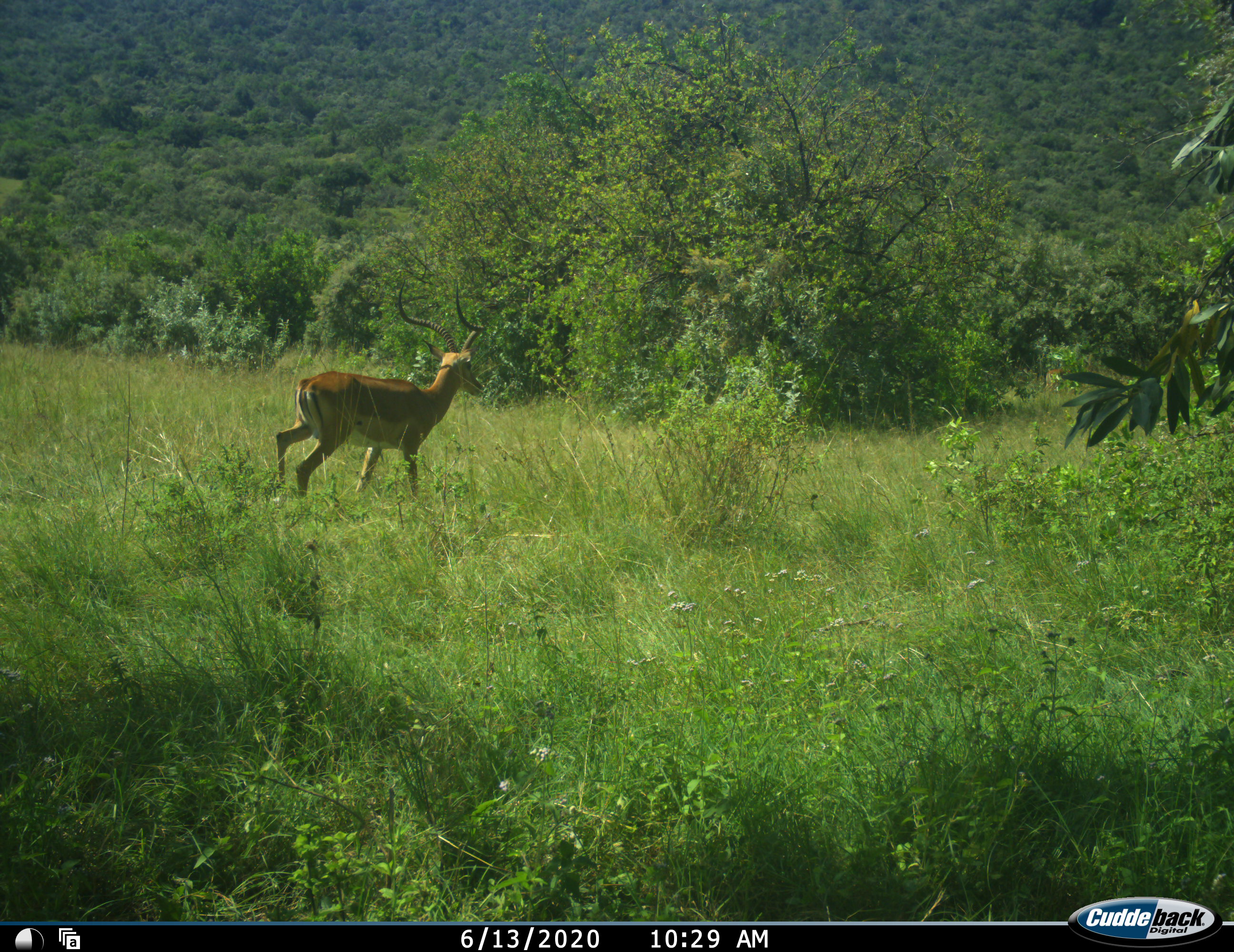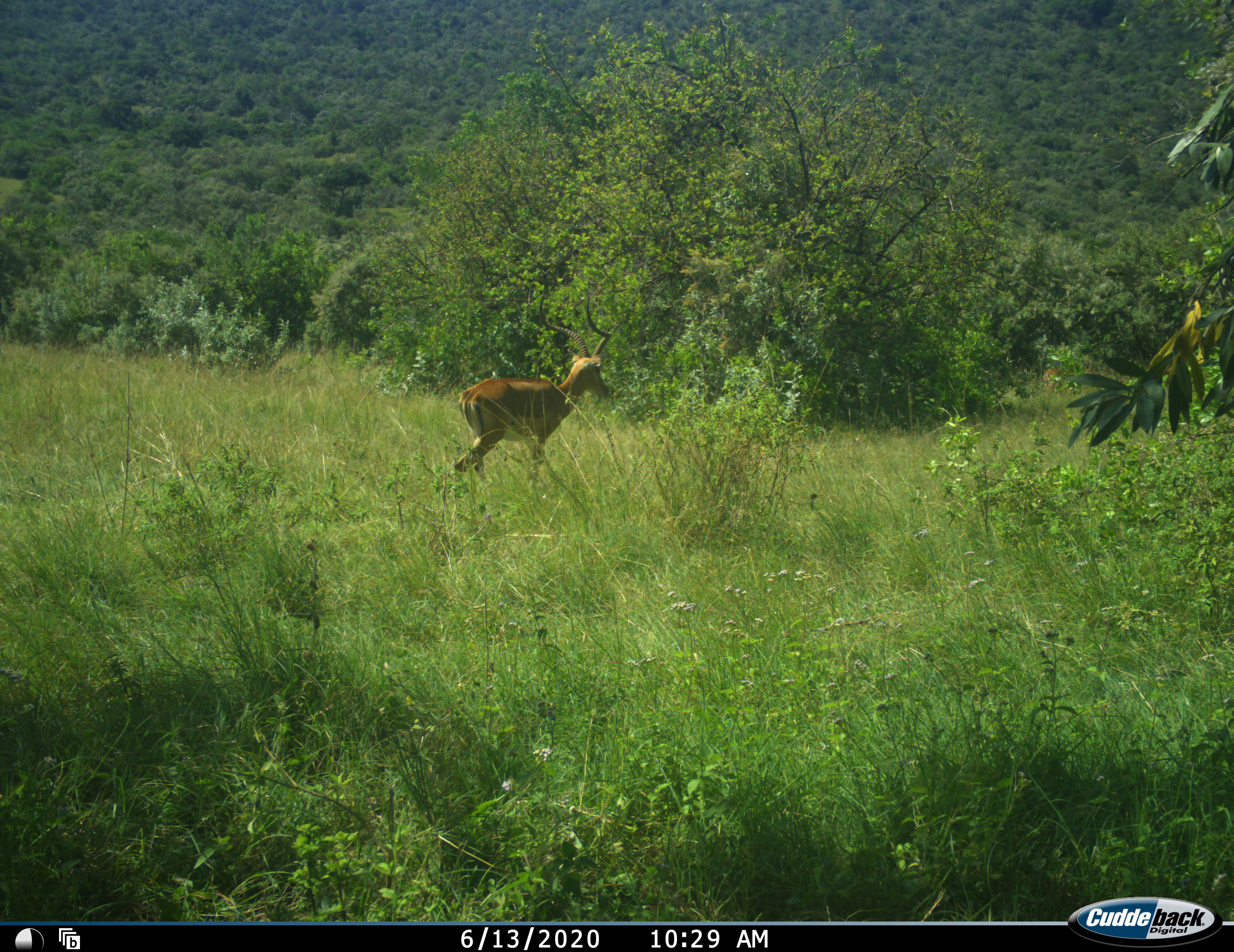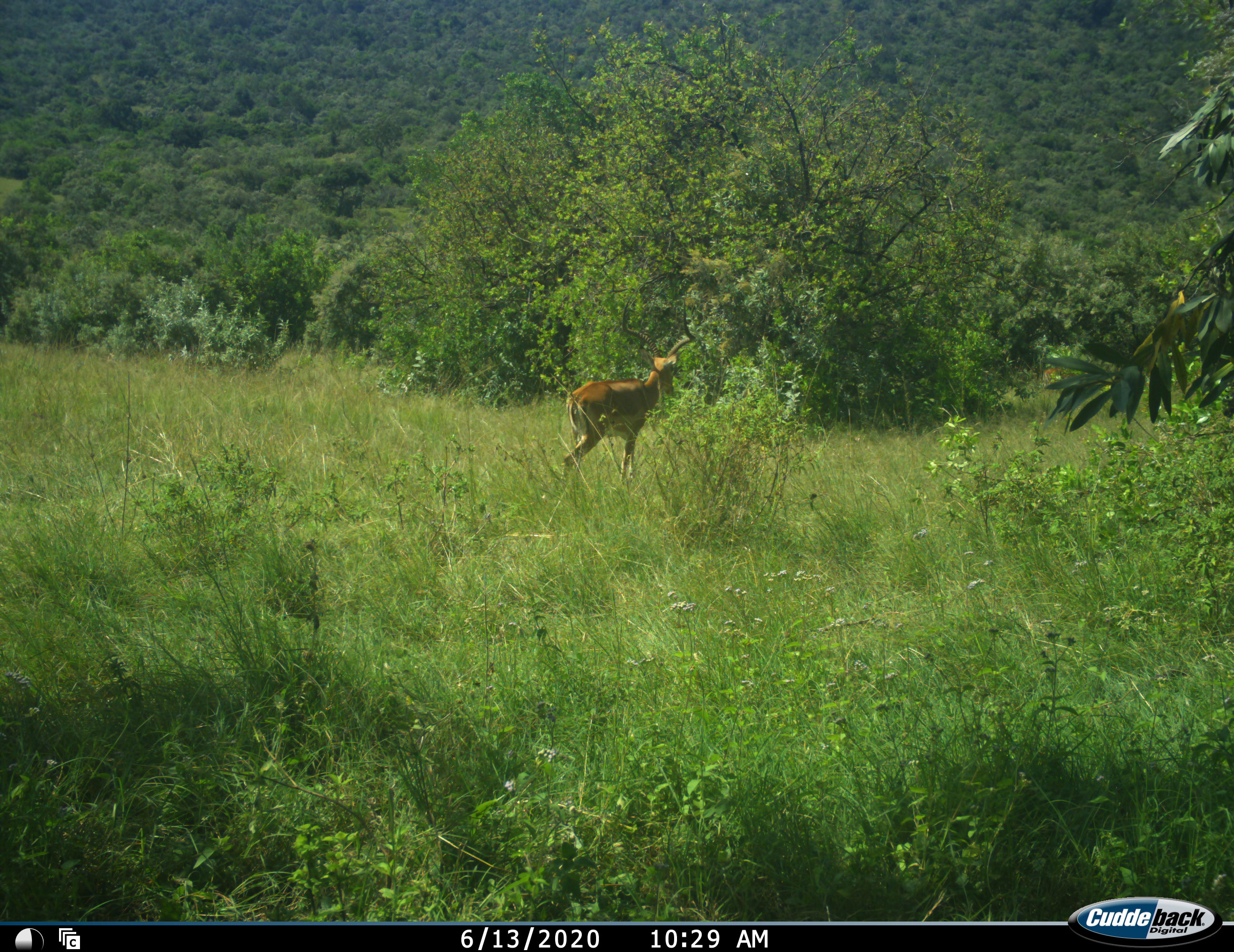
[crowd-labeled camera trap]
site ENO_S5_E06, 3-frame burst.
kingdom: Animalia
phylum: Chordata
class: Mammalia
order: Artiodactyla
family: Bovidae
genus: Aepyceros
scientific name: Aepyceros melampus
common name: impala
Impala (Aepyceros melampus), count 1. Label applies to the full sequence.